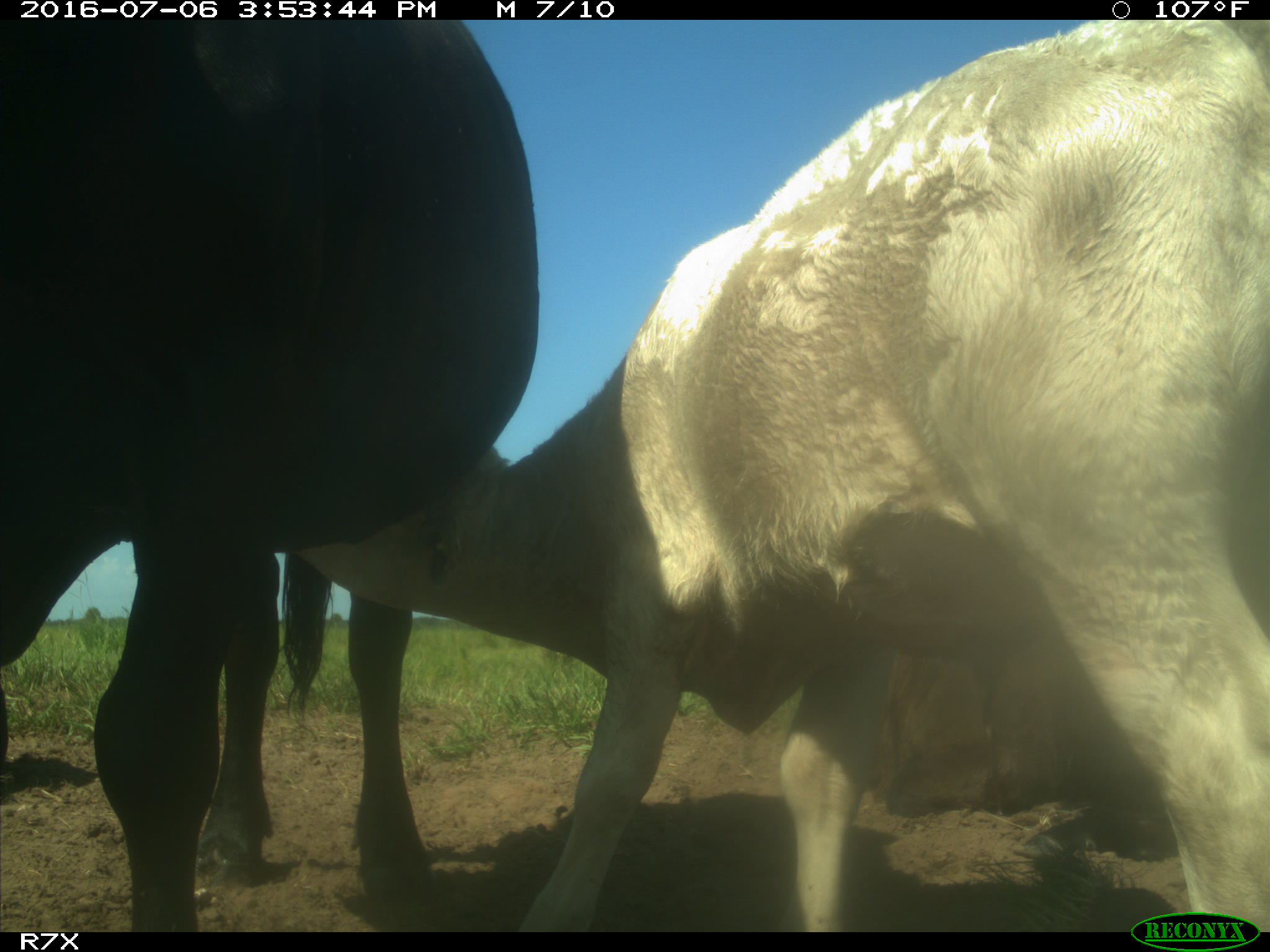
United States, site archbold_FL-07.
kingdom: Animalia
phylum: Chordata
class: Mammalia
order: Artiodactyla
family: Bovidae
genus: Bos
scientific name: Bos taurus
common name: domestic cow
Bos taurus (domestic cow).